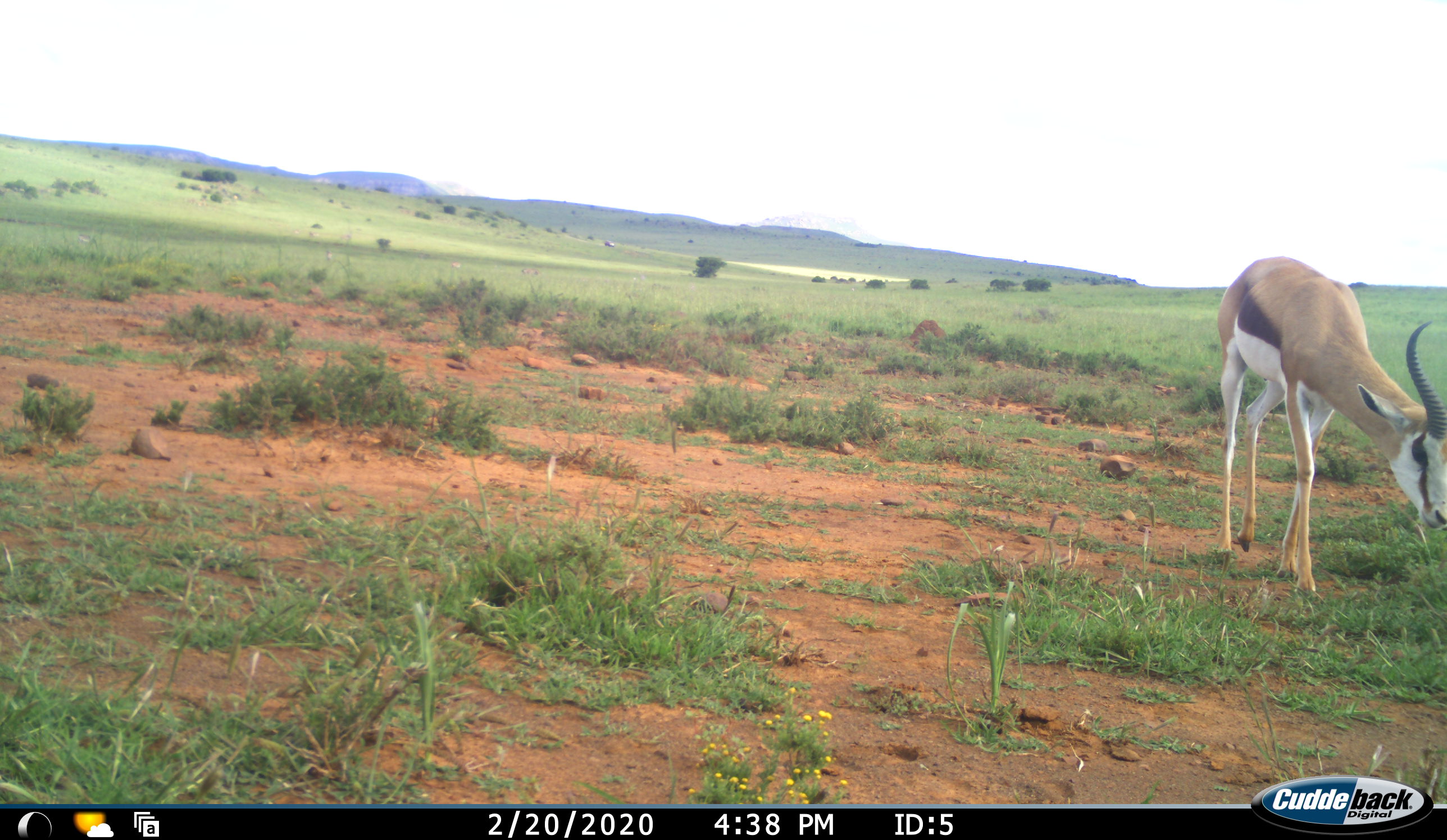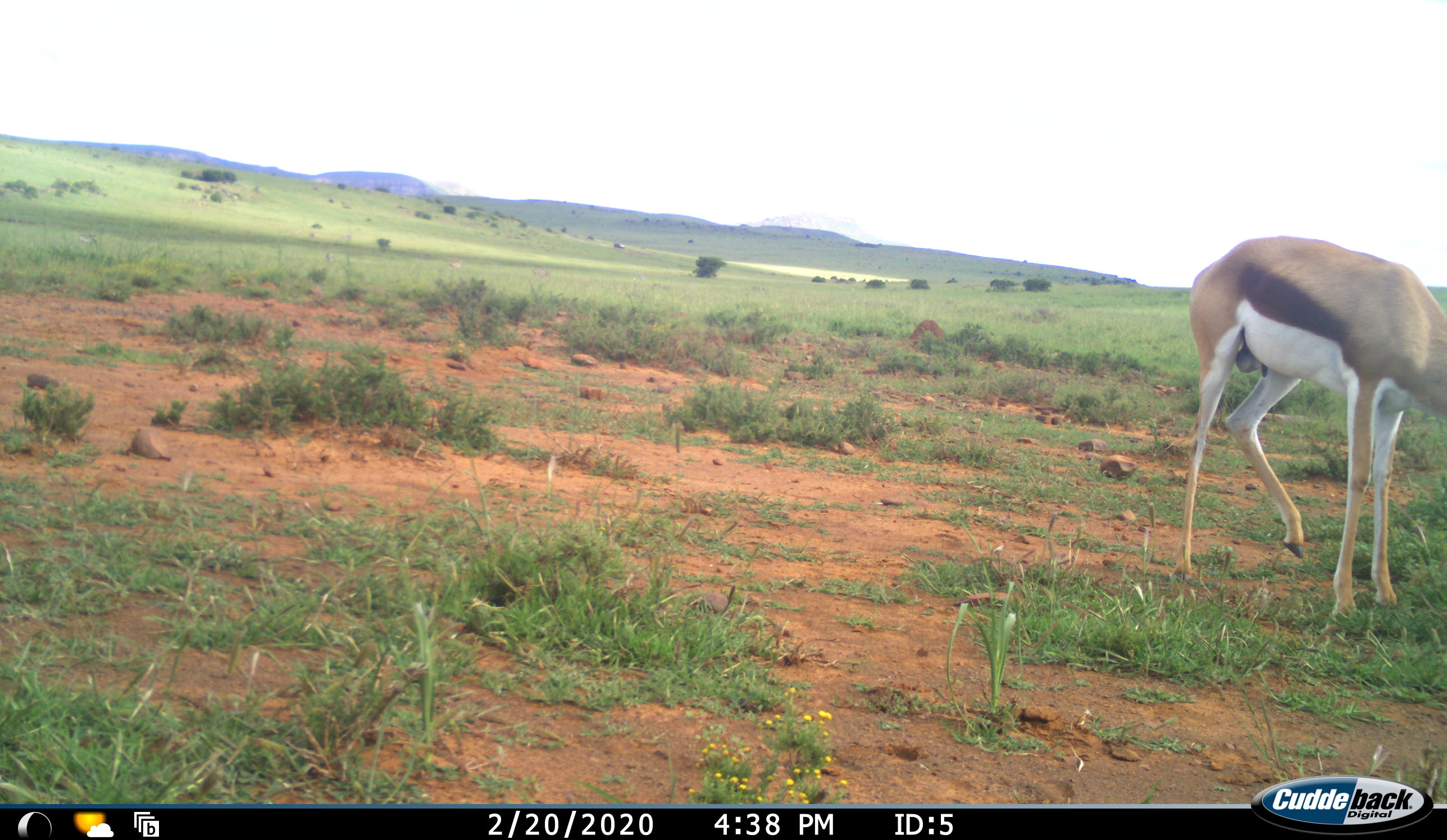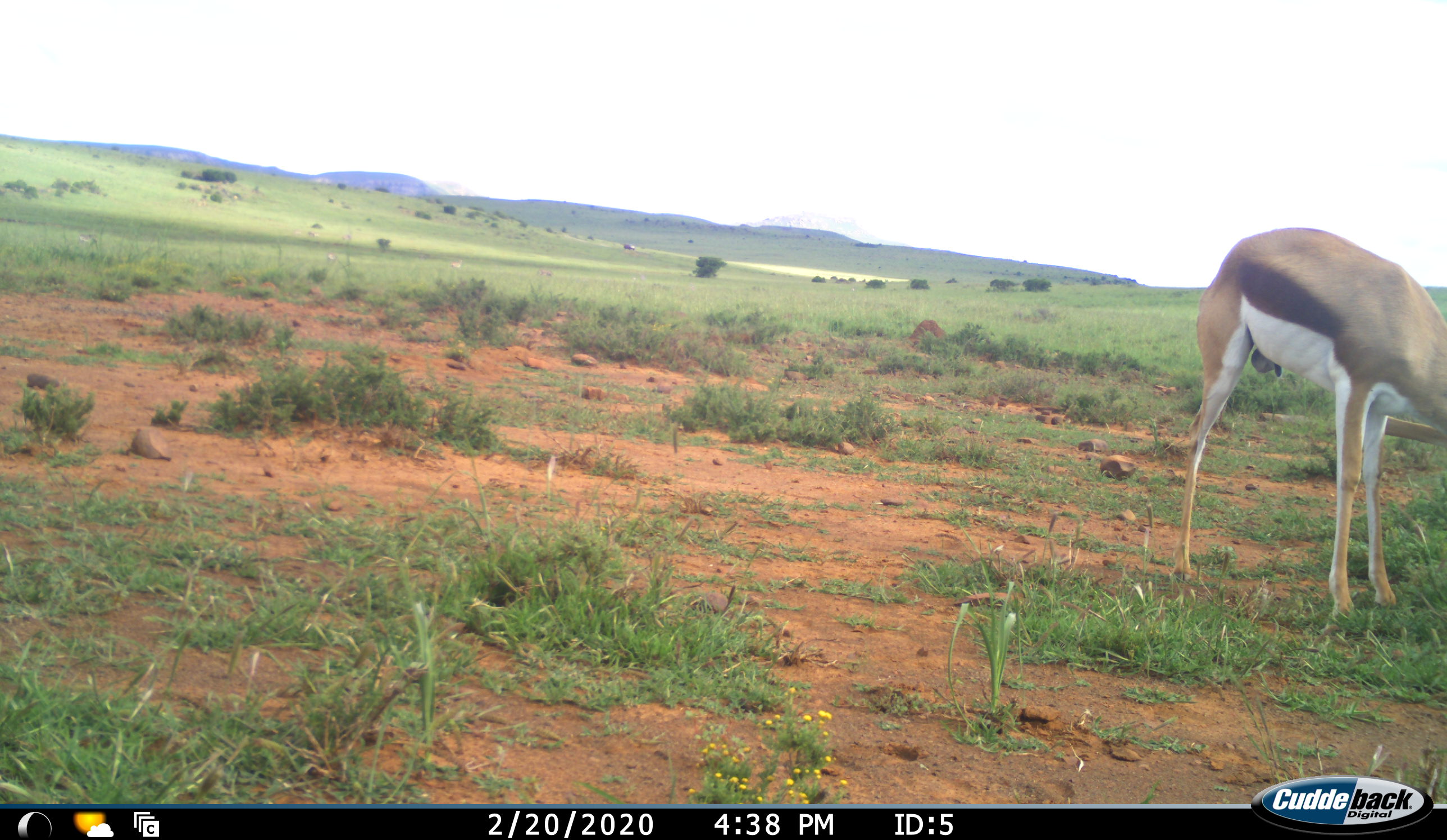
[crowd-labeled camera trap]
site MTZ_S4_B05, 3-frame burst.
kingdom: Animalia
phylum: Chordata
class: Mammalia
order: Artiodactyla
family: Bovidae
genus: Antidorcas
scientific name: Antidorcas marsupialis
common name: springbok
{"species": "springbok (Antidorcas marsupialis)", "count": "1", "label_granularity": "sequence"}